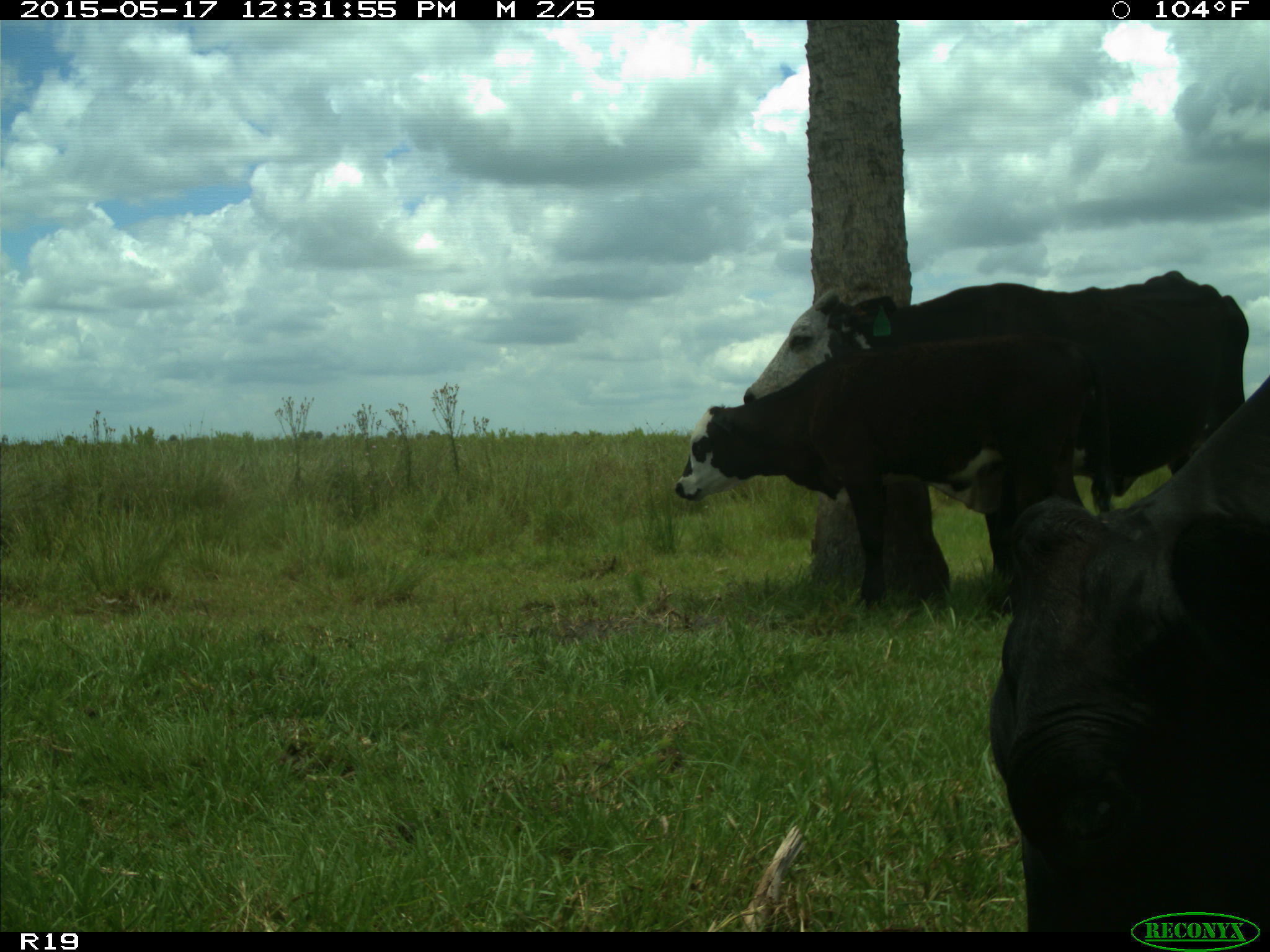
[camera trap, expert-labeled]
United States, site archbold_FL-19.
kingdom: Animalia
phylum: Chordata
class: Mammalia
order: Artiodactyla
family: Bovidae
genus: Bos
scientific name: Bos taurus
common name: domestic cow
Bos taurus (domestic cow).